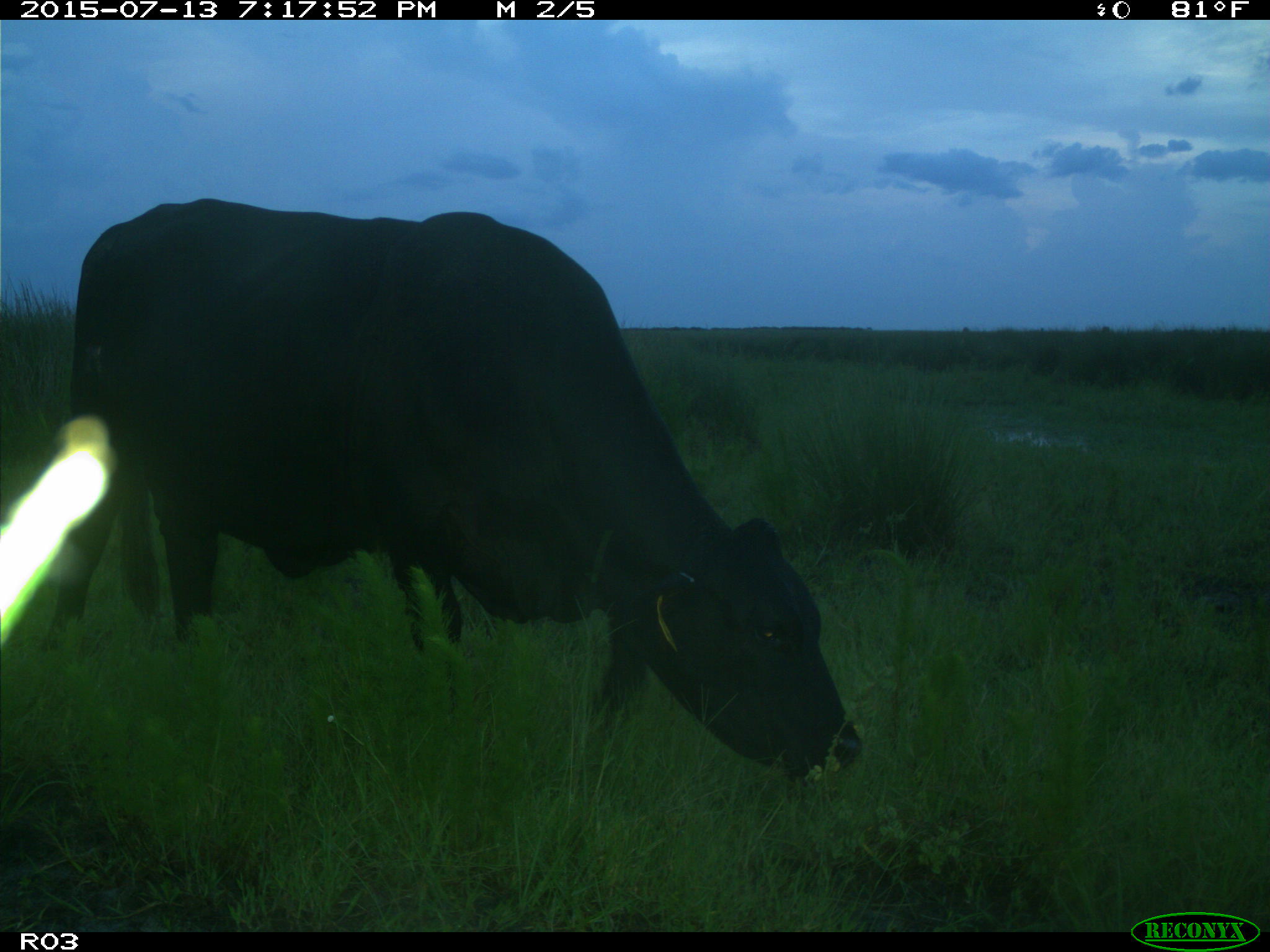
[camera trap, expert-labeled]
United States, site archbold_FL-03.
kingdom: Animalia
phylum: Chordata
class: Mammalia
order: Artiodactyla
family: Bovidae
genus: Bos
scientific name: Bos taurus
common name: domestic cow